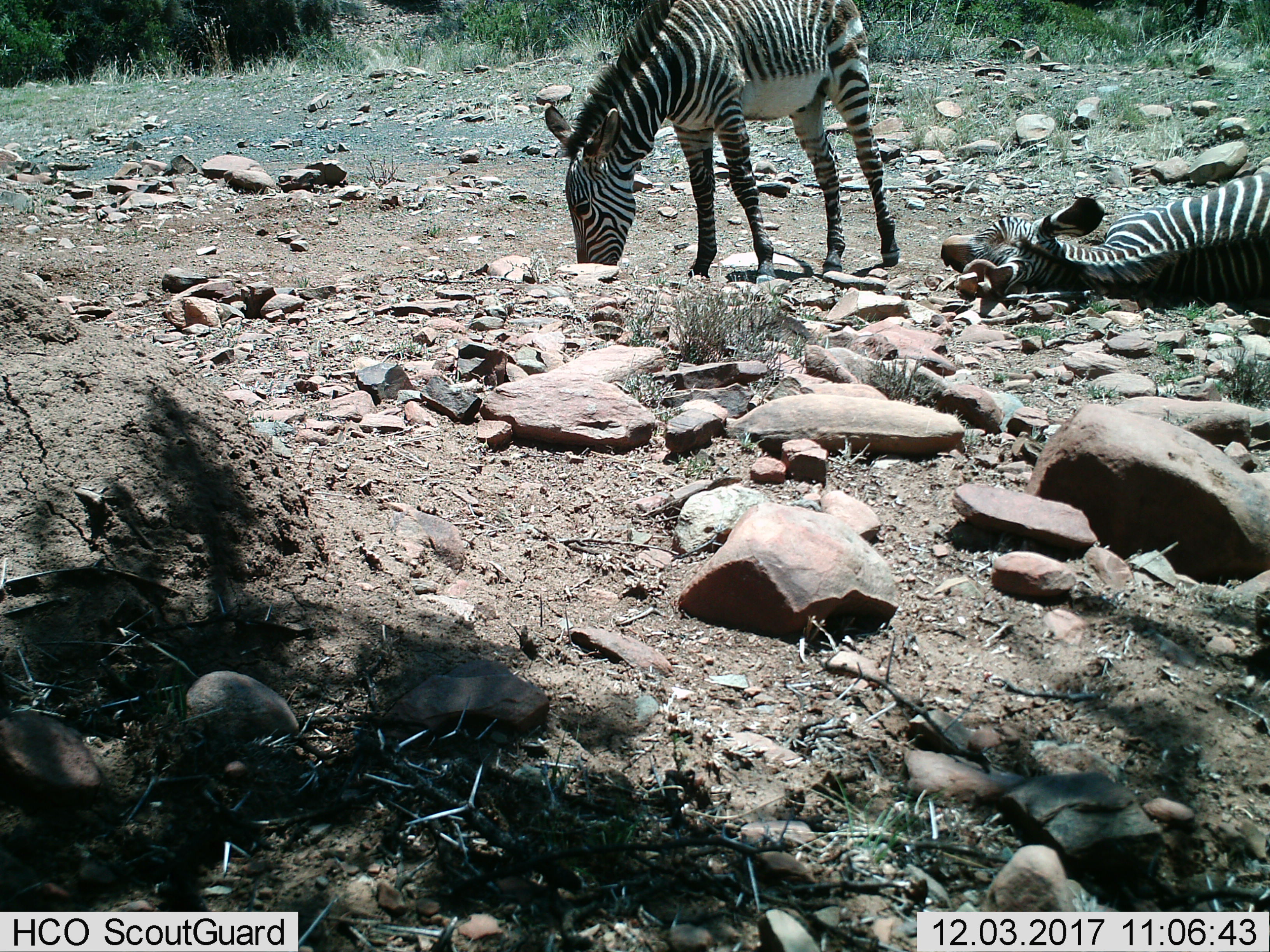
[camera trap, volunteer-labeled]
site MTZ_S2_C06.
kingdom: Animalia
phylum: Chordata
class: Mammalia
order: Perissodactyla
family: Equidae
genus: Equus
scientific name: Equus zebra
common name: mountain zebra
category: zebramountain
Zebramountain (mountain zebra) (Equus zebra), count 2. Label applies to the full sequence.